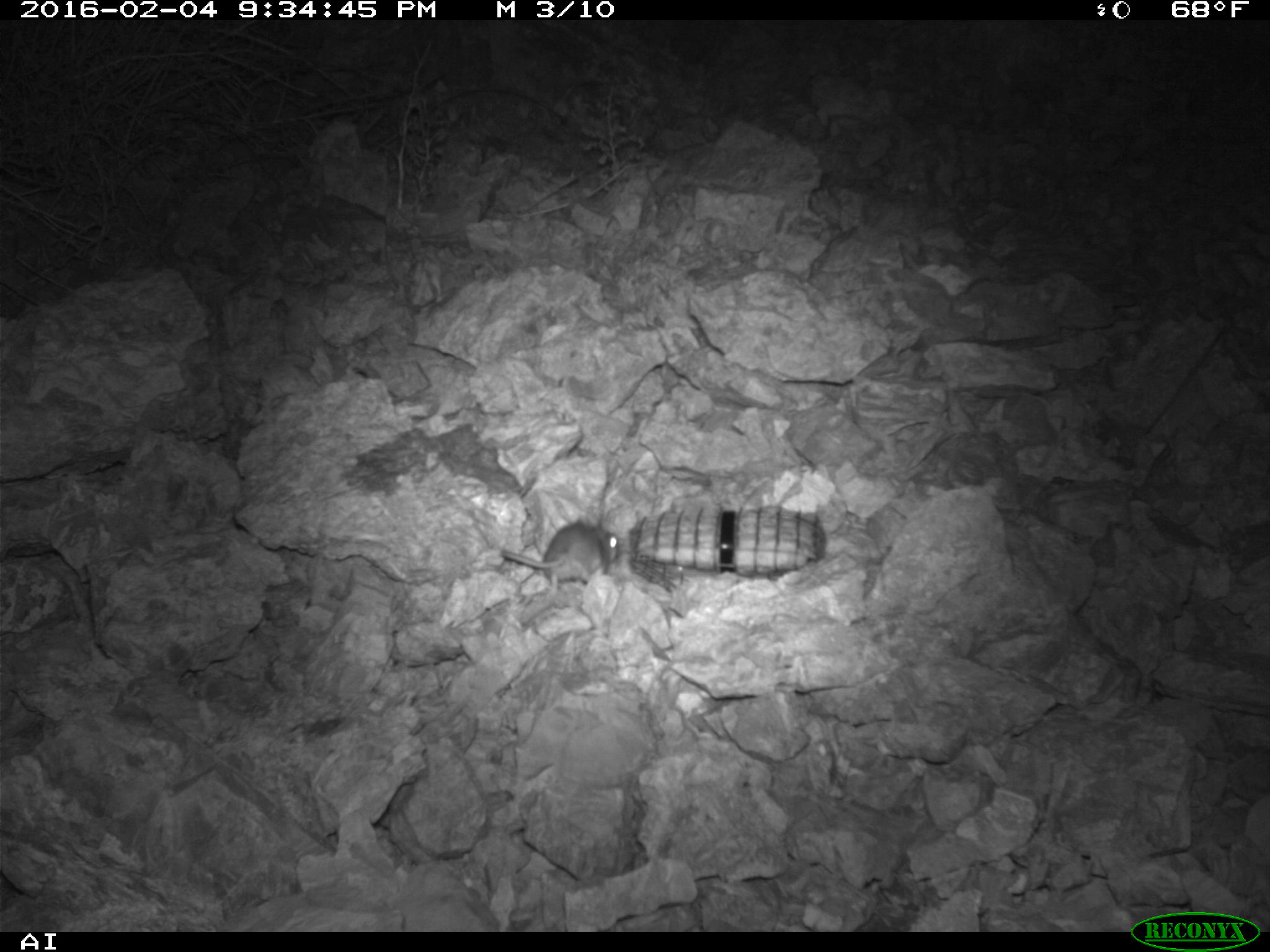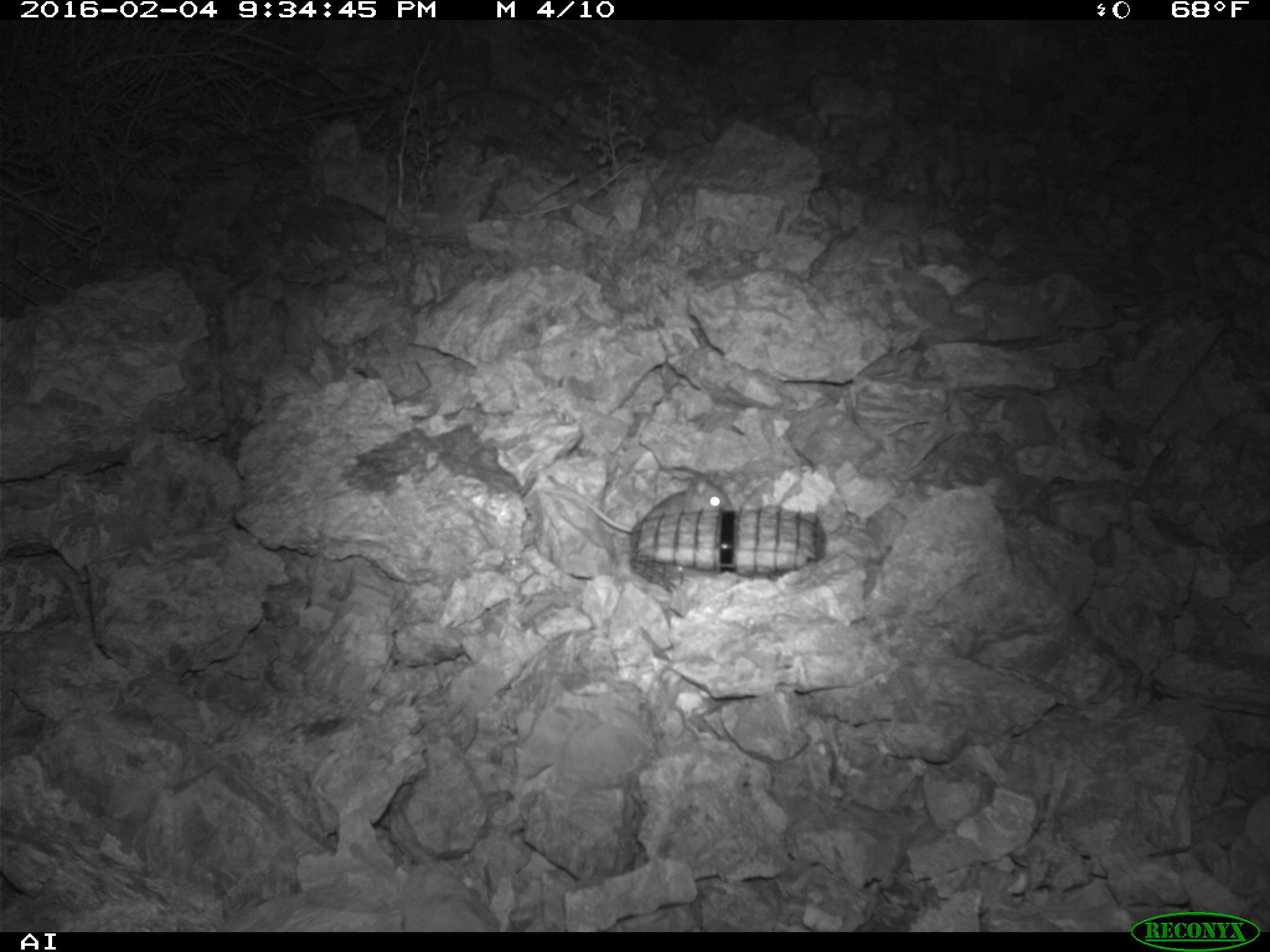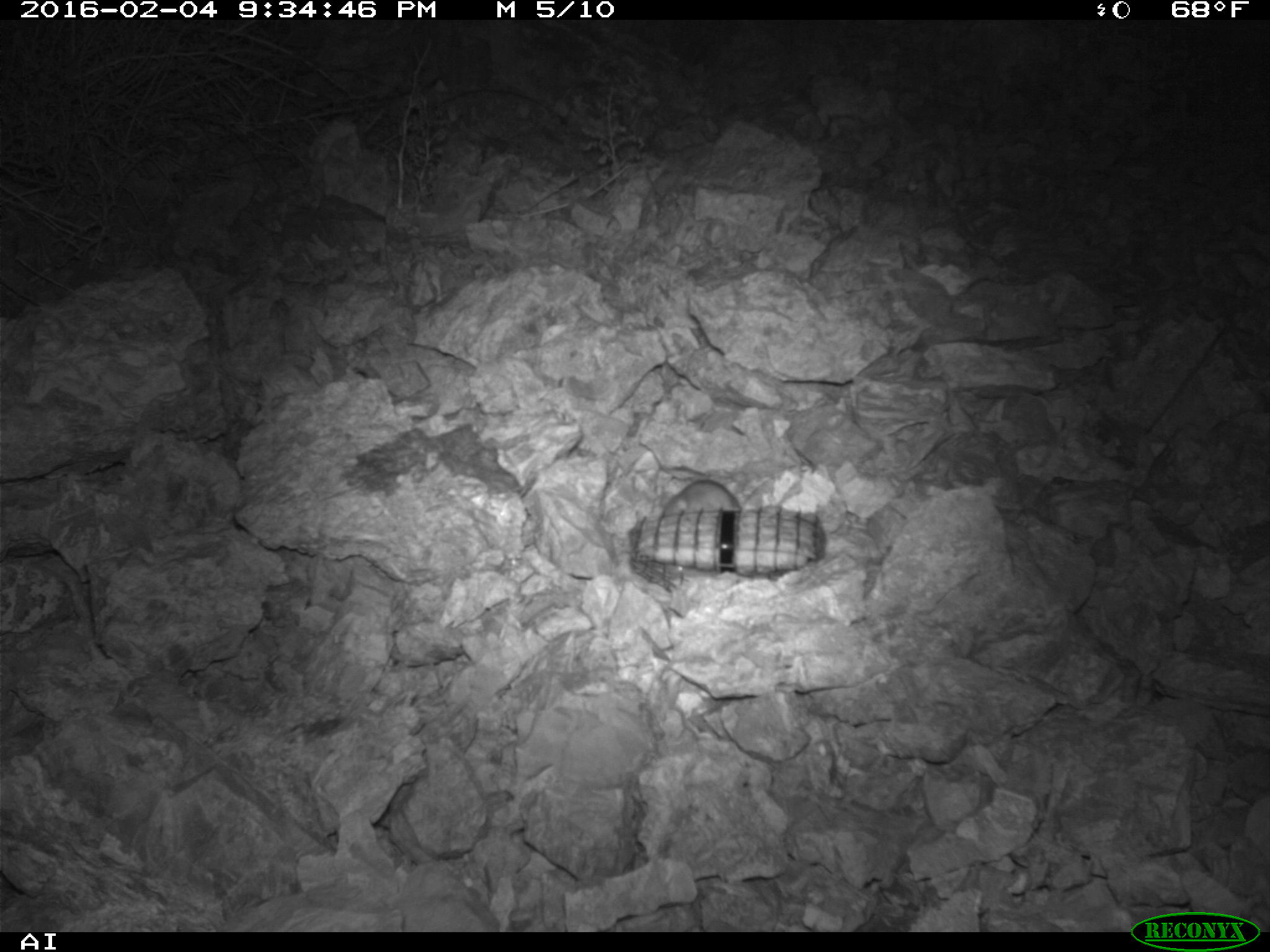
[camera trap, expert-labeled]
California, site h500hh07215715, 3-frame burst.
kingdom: Animalia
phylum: Chordata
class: Mammalia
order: Rodentia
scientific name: Rodentia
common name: rodent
Rodent (Rodentia).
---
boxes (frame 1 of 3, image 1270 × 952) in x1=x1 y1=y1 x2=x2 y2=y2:
rodent: x1=499 y1=518 x2=618 y2=597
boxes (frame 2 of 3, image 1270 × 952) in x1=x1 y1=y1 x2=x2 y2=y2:
rodent: x1=548 y1=475 x2=732 y2=534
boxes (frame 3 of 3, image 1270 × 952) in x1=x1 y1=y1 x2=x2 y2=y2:
rodent: x1=662 y1=479 x2=740 y2=513